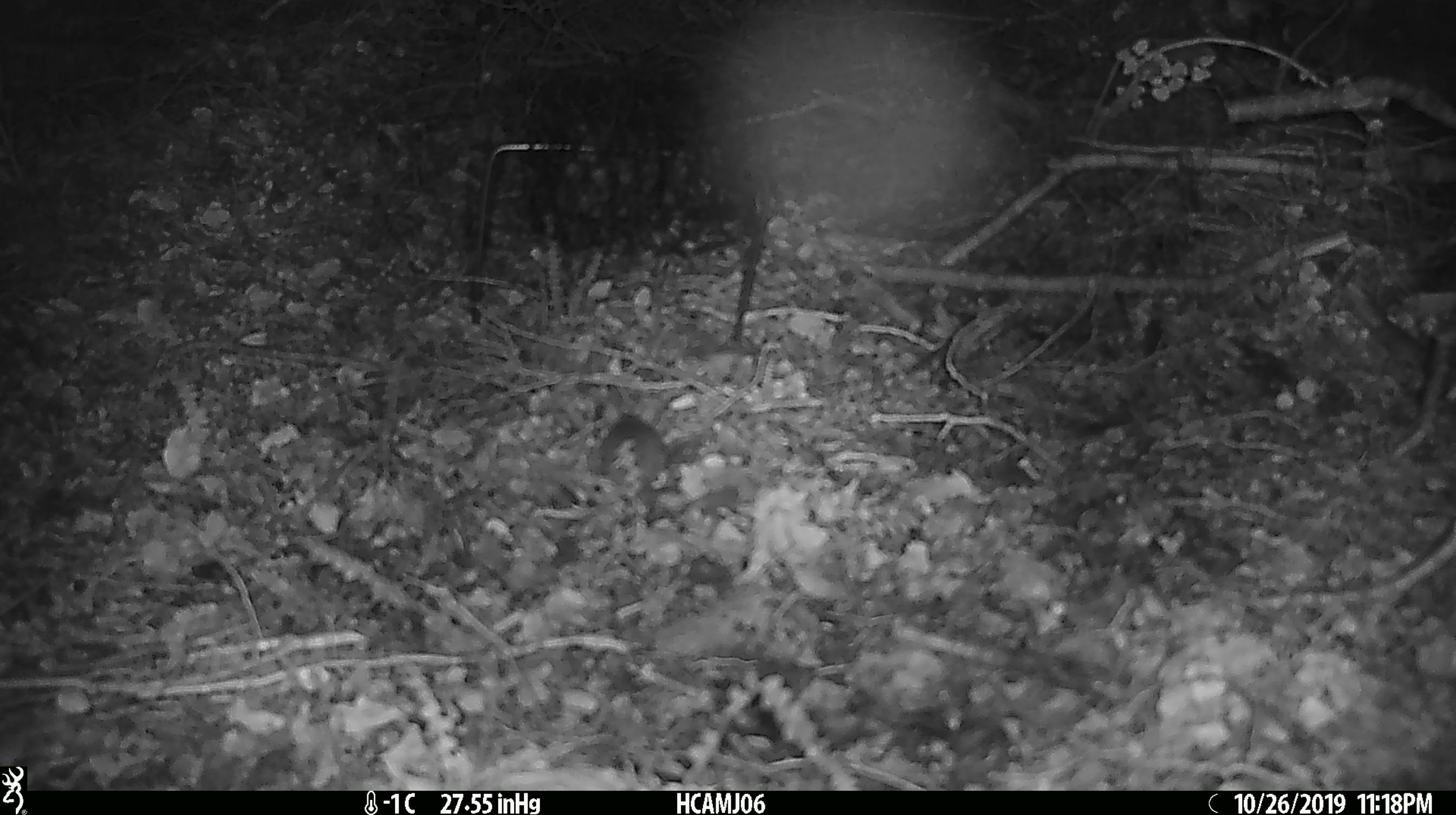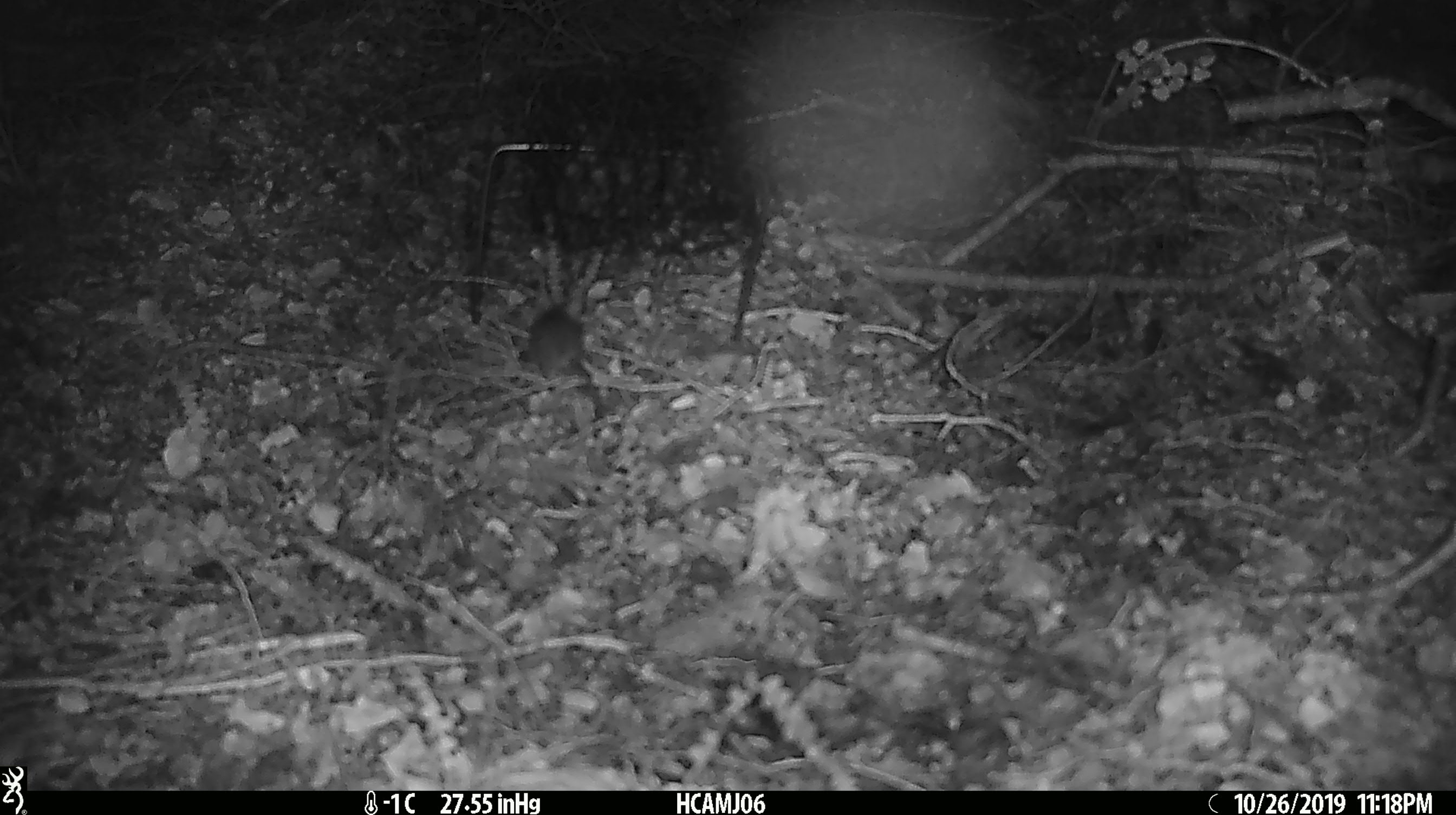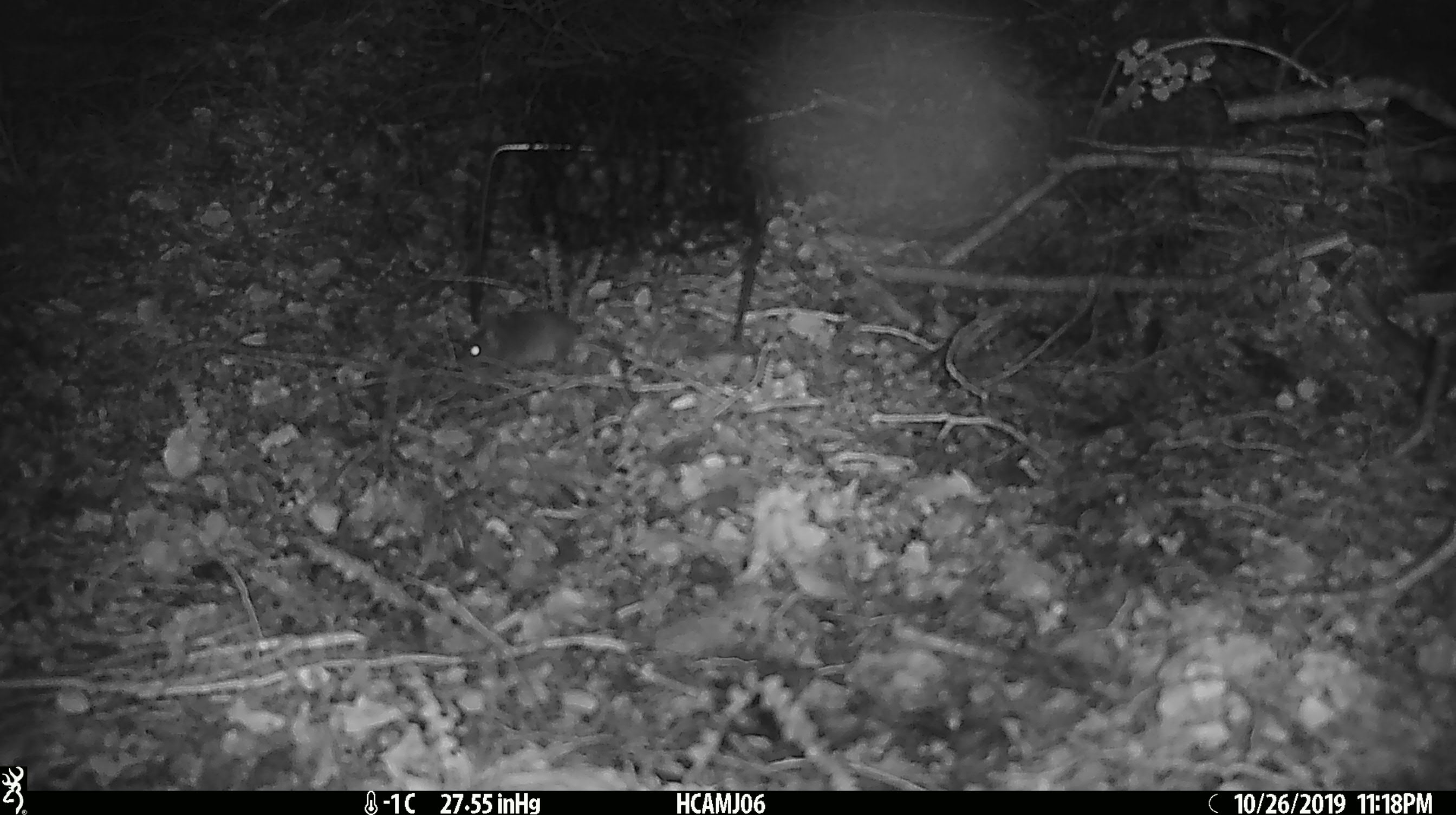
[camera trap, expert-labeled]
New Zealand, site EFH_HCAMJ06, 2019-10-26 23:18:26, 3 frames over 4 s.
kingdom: Animalia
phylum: Chordata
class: Mammalia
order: Rodentia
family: Muridae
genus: Mus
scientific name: Mus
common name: mouse